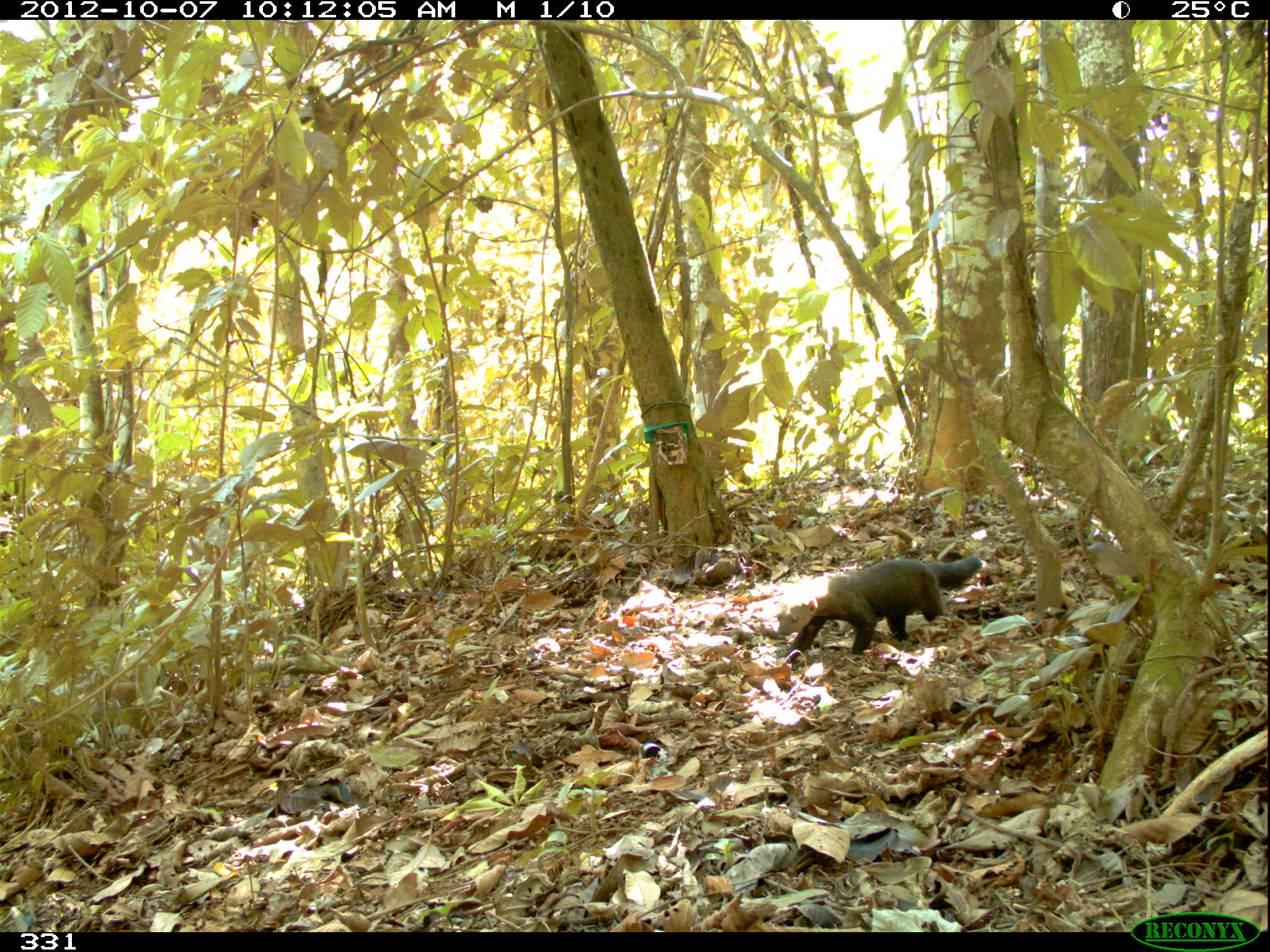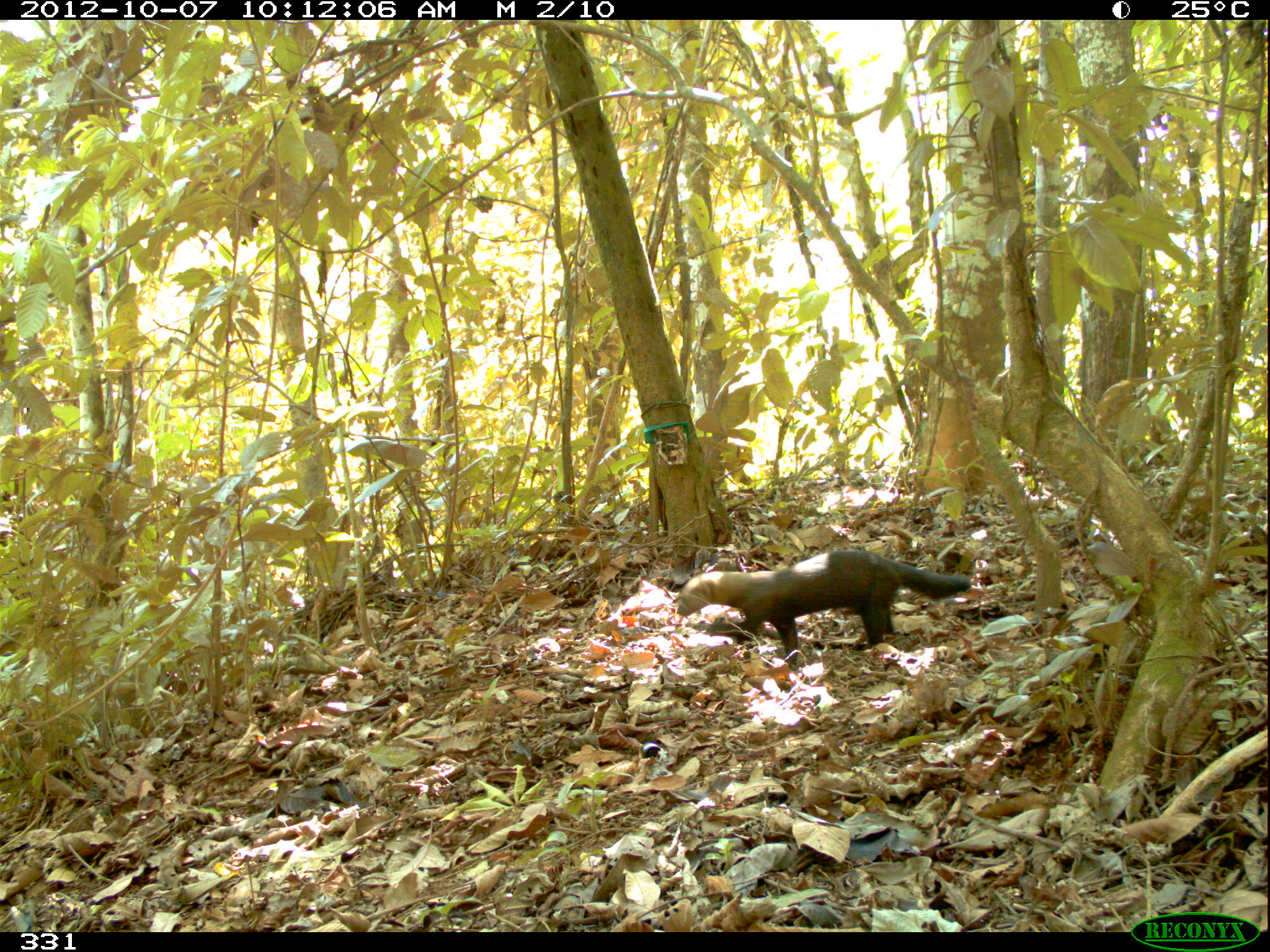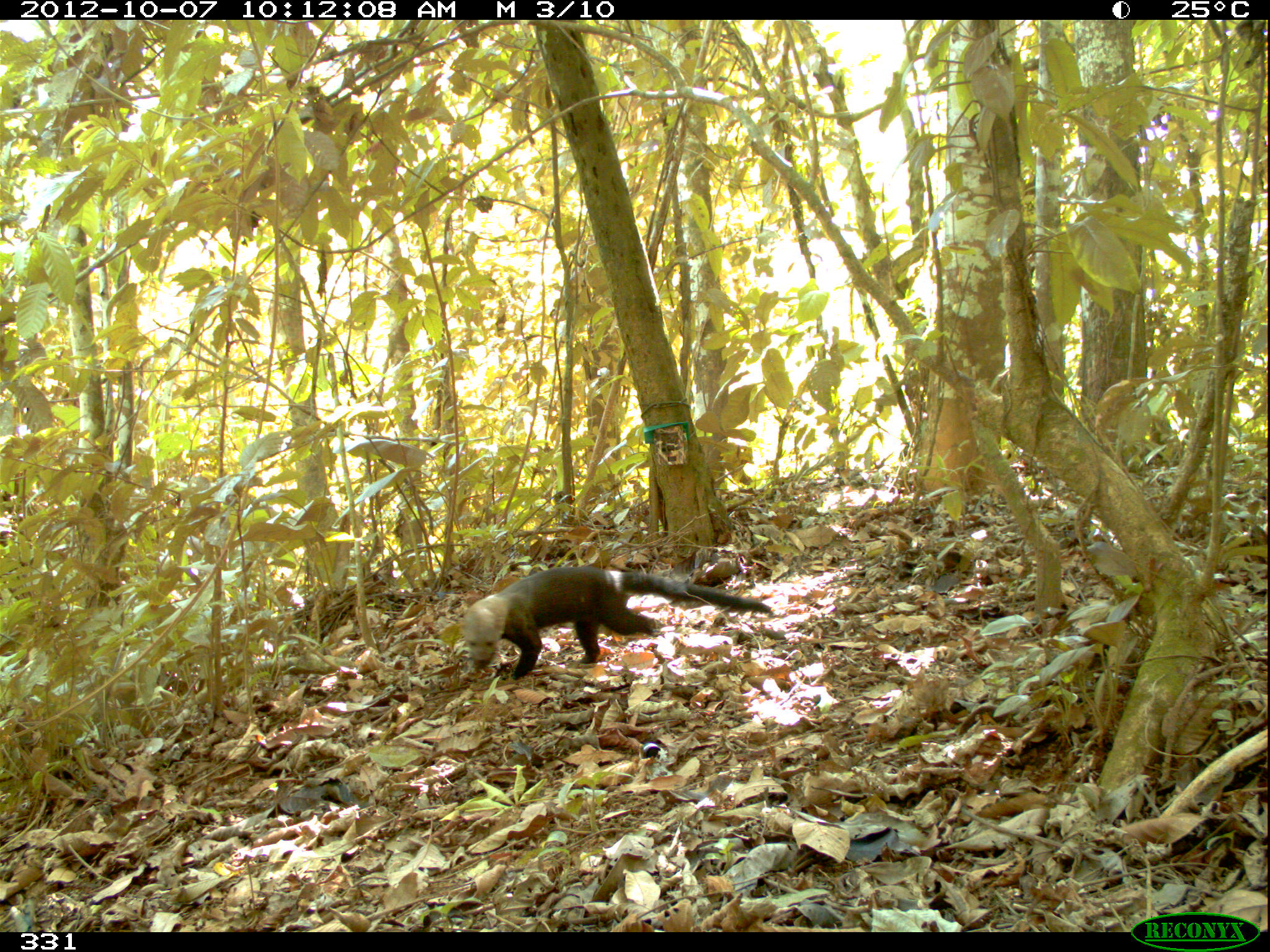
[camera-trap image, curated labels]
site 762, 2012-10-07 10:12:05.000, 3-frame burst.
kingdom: Animalia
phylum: Chordata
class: Mammalia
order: Carnivora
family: Mustelidae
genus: Eira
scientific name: Eira barbara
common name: tayra